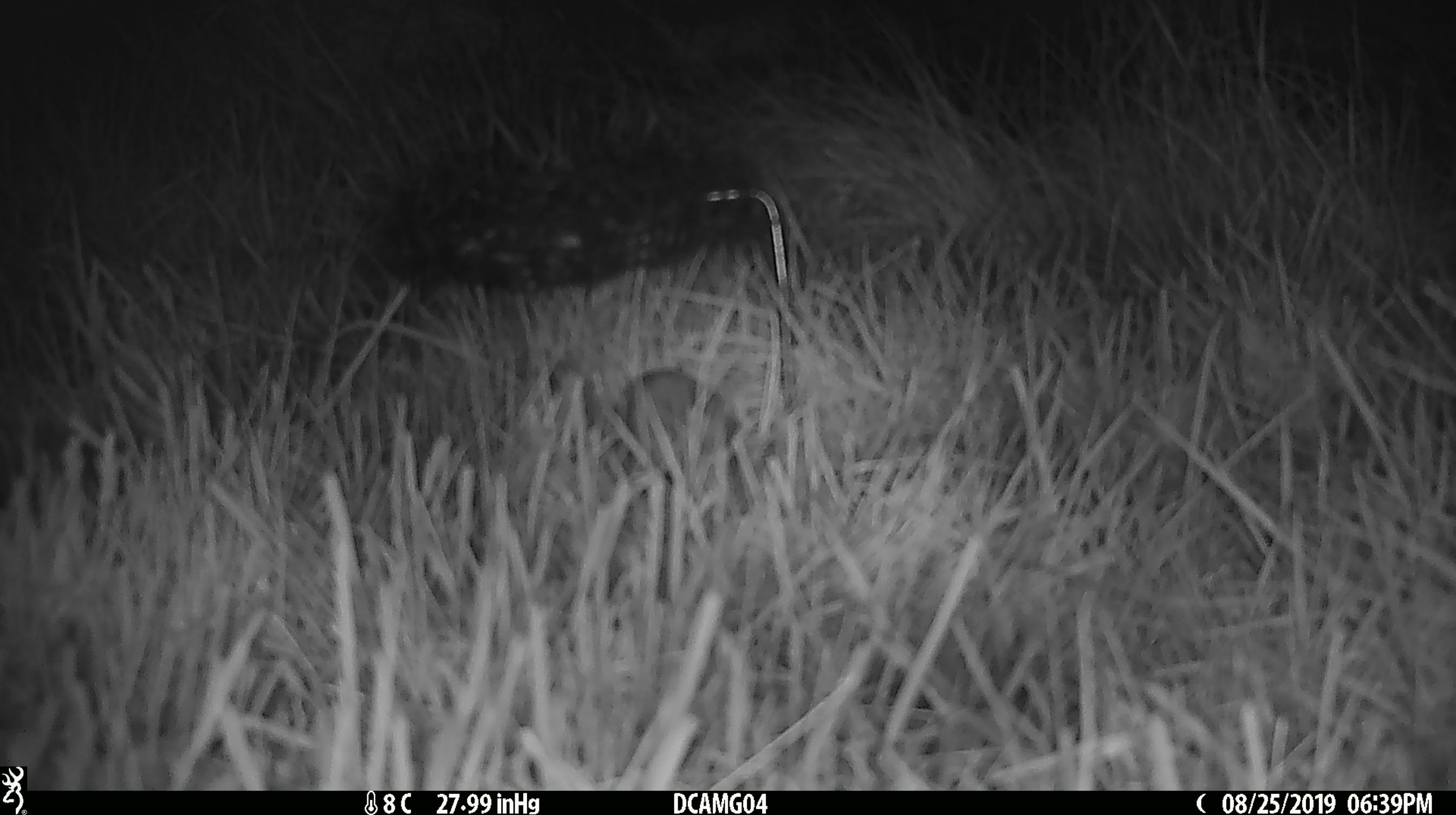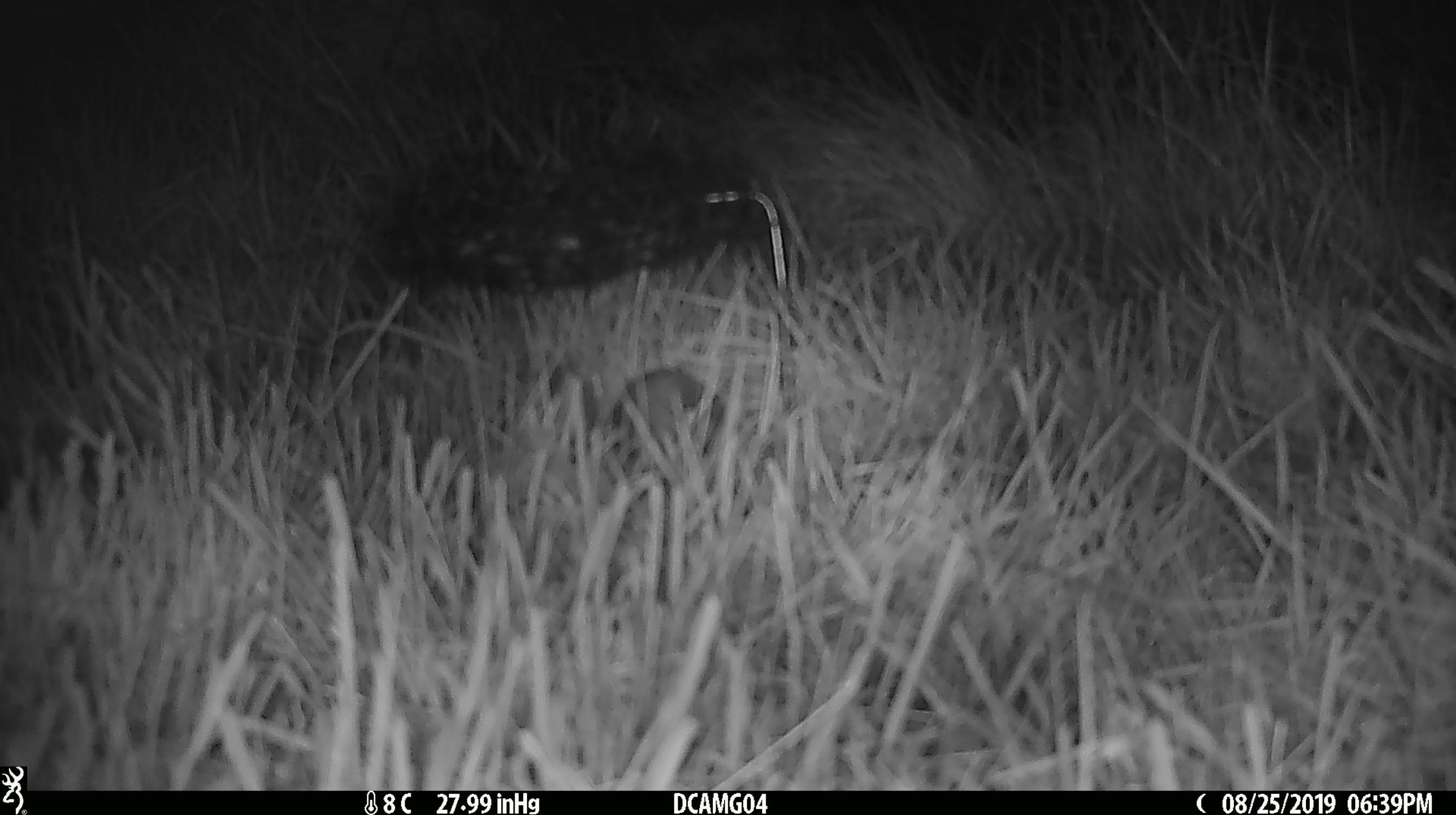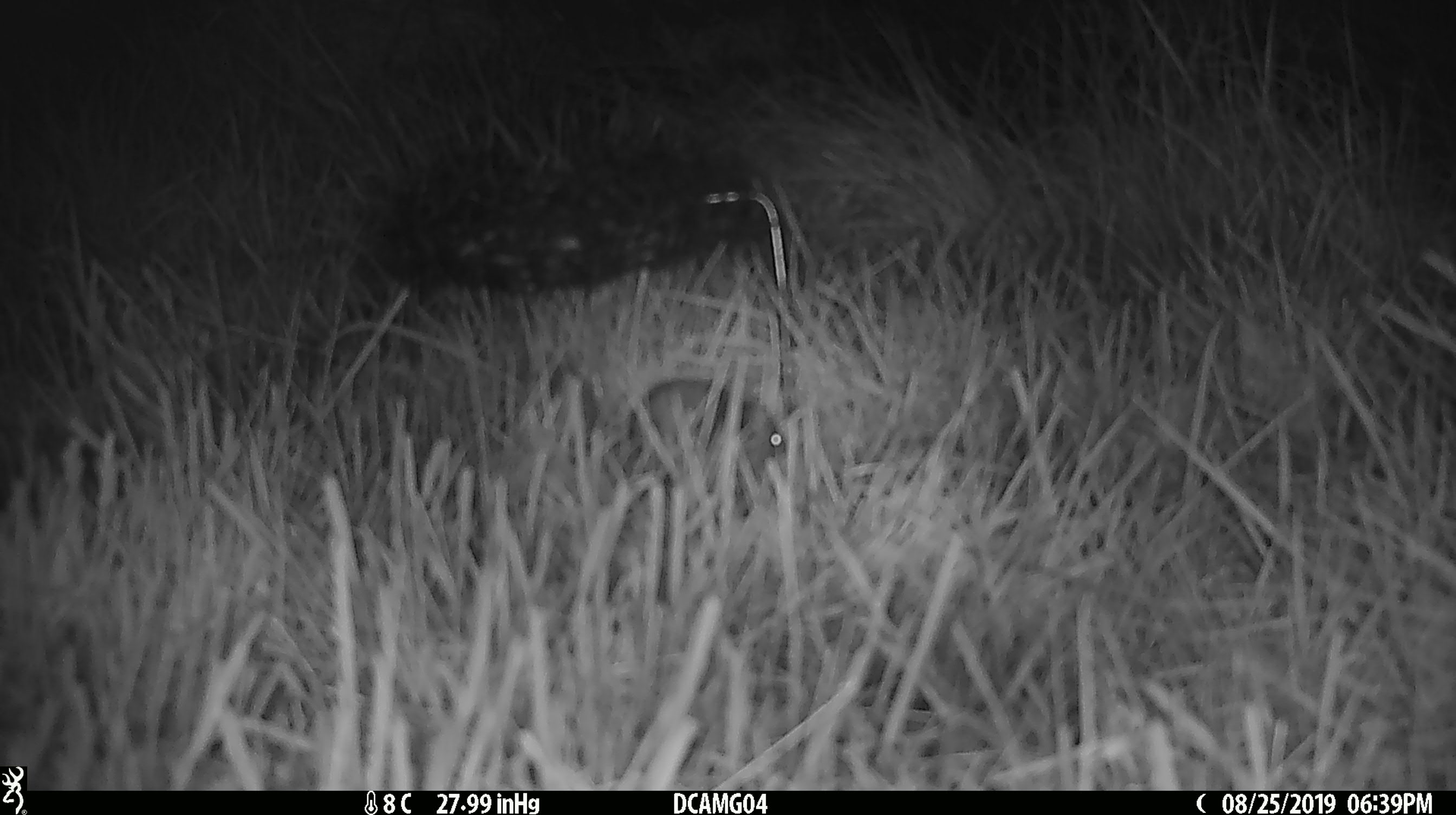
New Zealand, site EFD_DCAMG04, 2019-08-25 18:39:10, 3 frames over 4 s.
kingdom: Animalia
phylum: Chordata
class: Mammalia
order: Rodentia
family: Muridae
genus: Mus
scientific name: Mus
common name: mouse